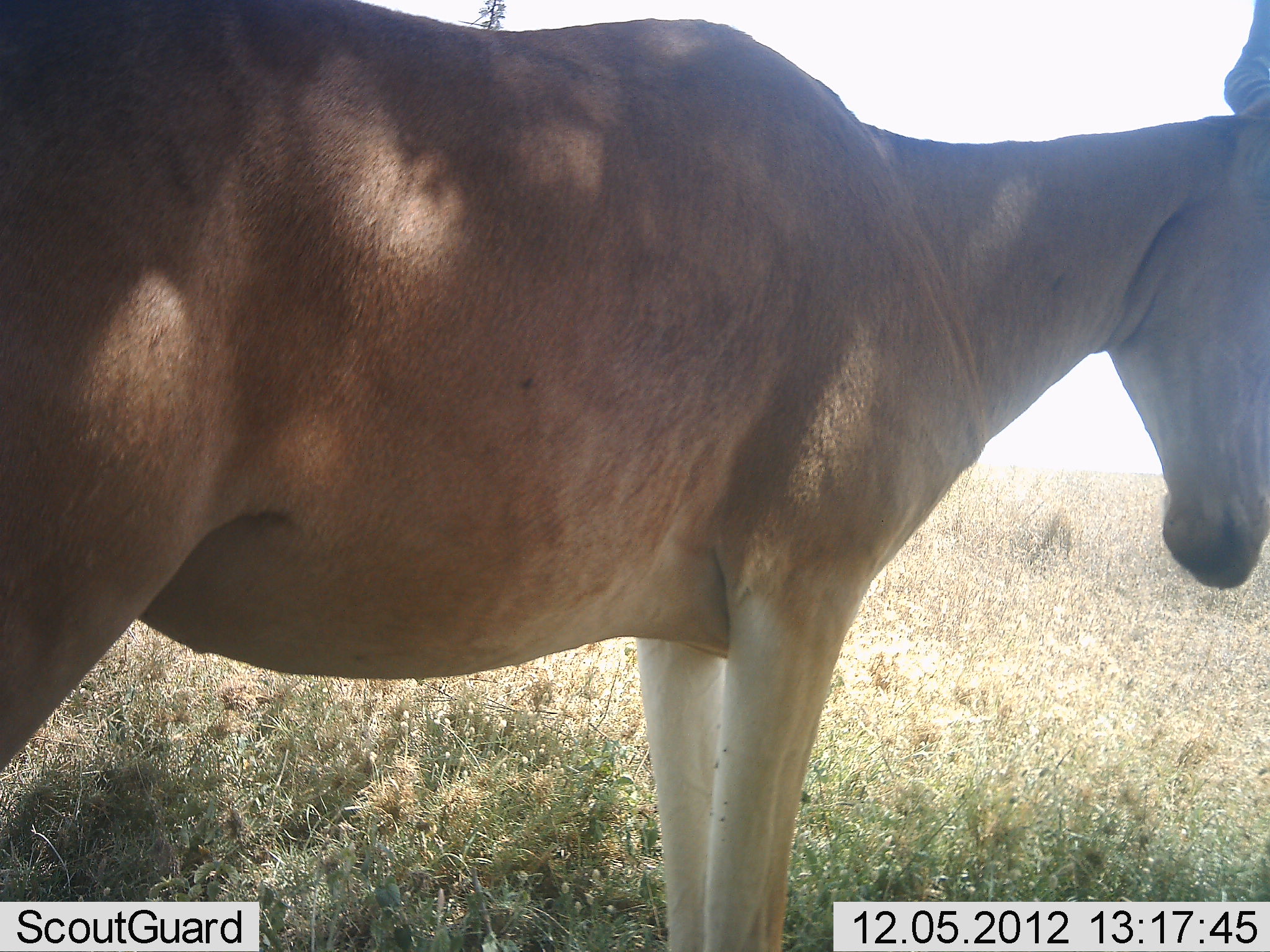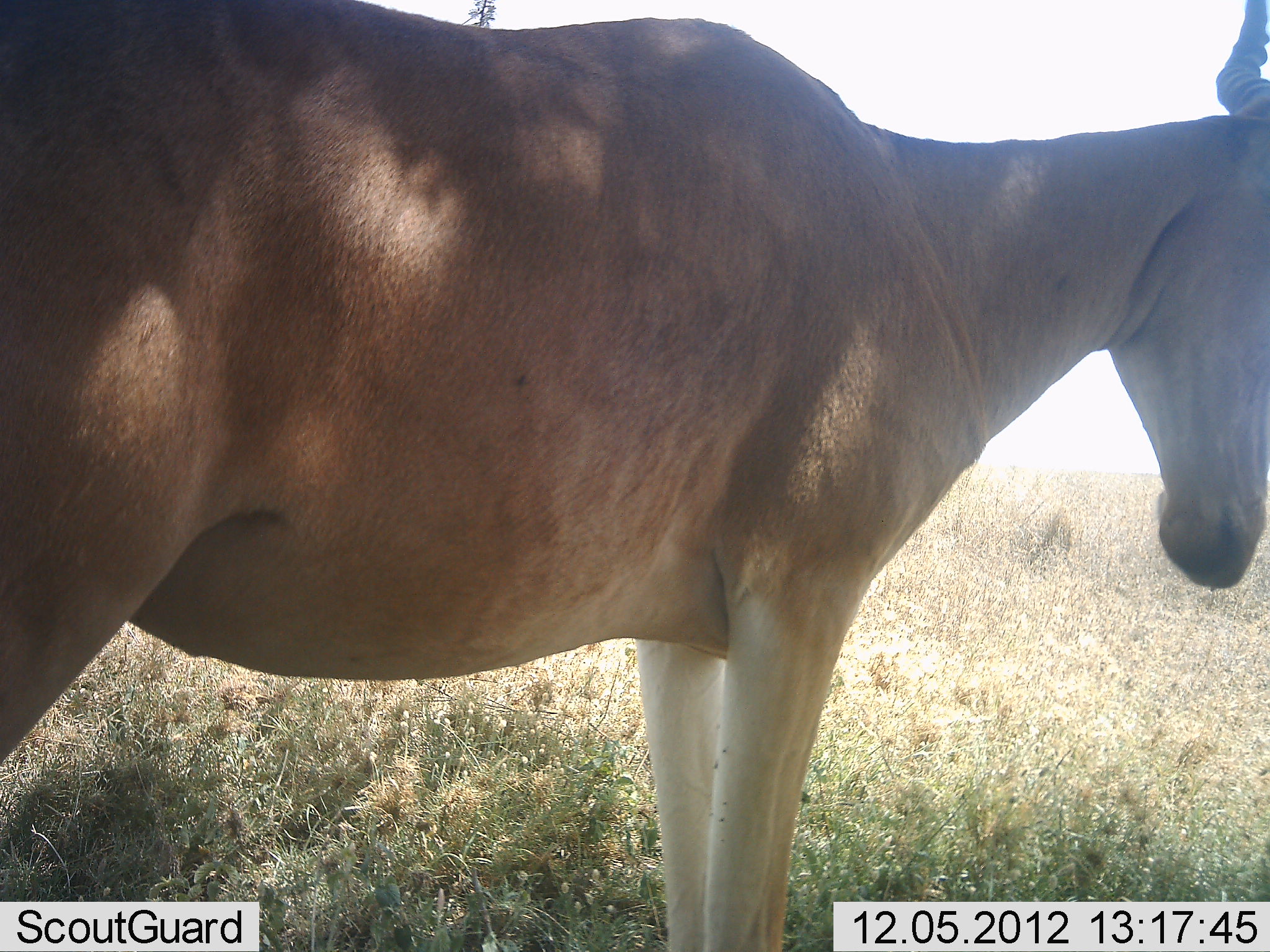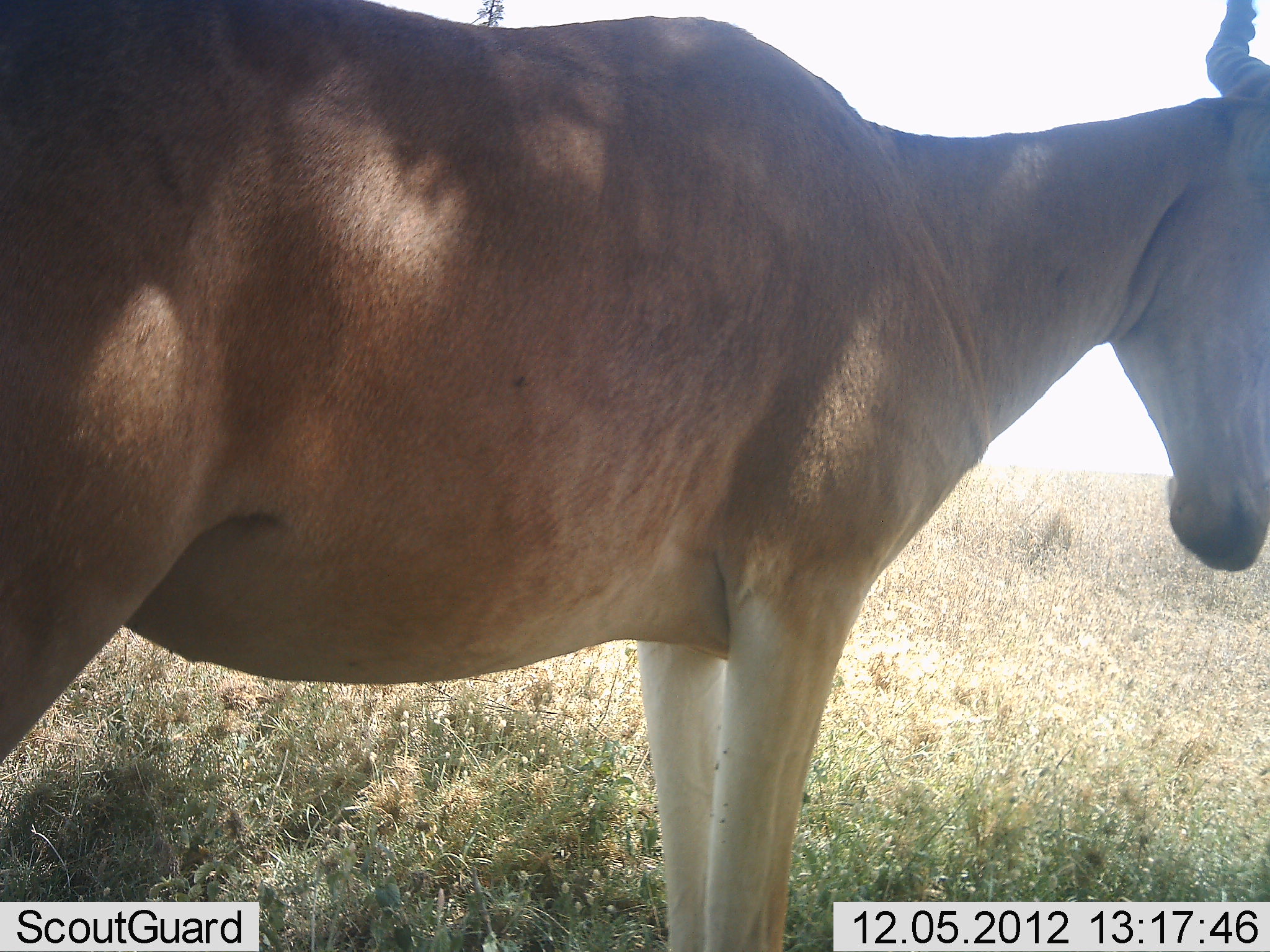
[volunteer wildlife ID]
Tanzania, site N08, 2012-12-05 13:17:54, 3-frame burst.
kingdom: Animalia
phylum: Chordata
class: Mammalia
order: Artiodactyla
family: Bovidae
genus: Alcelaphus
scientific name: Alcelaphus buselaphus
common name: hartebeest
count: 1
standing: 100%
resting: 0%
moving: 0%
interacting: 0%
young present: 0%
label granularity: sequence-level